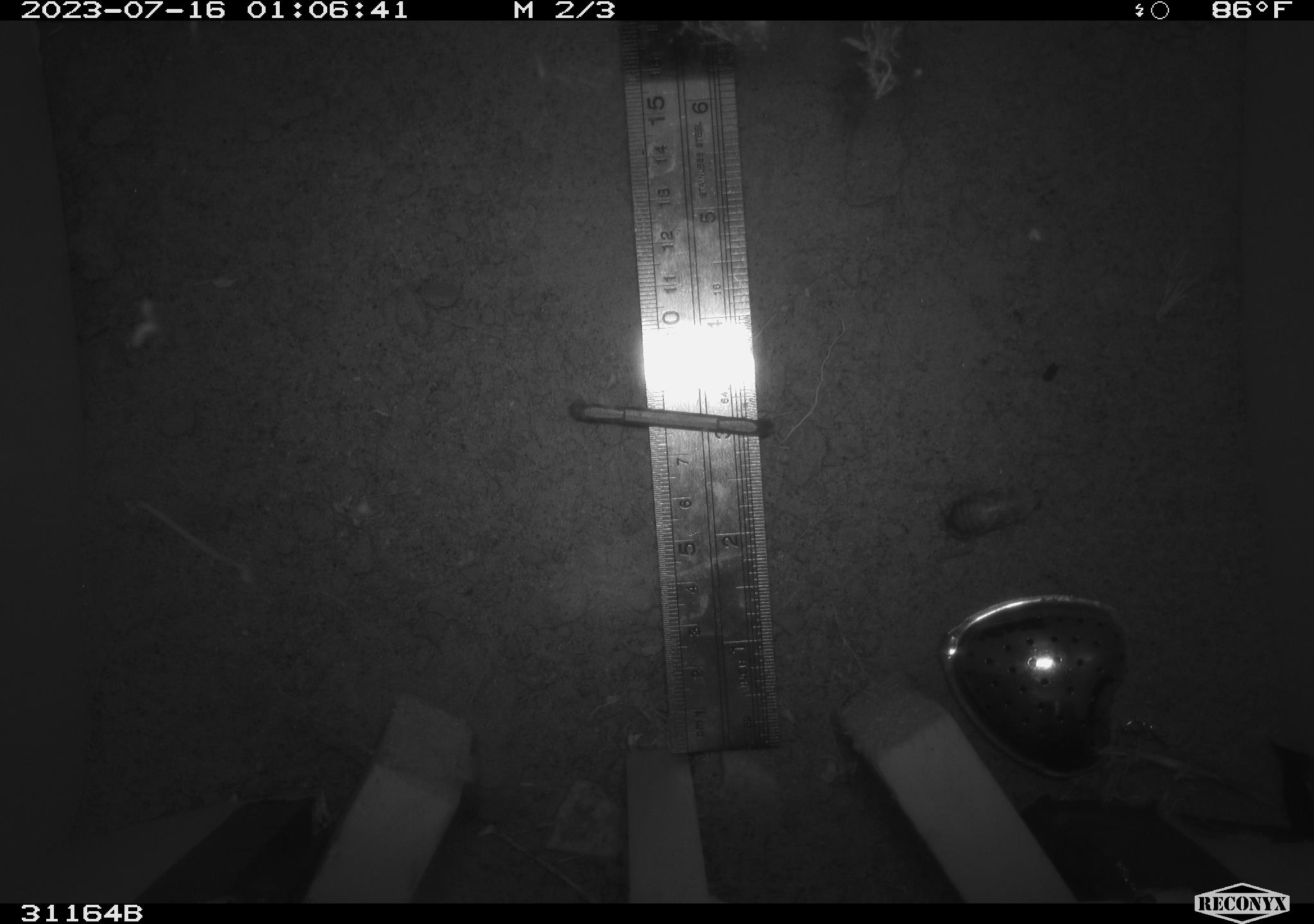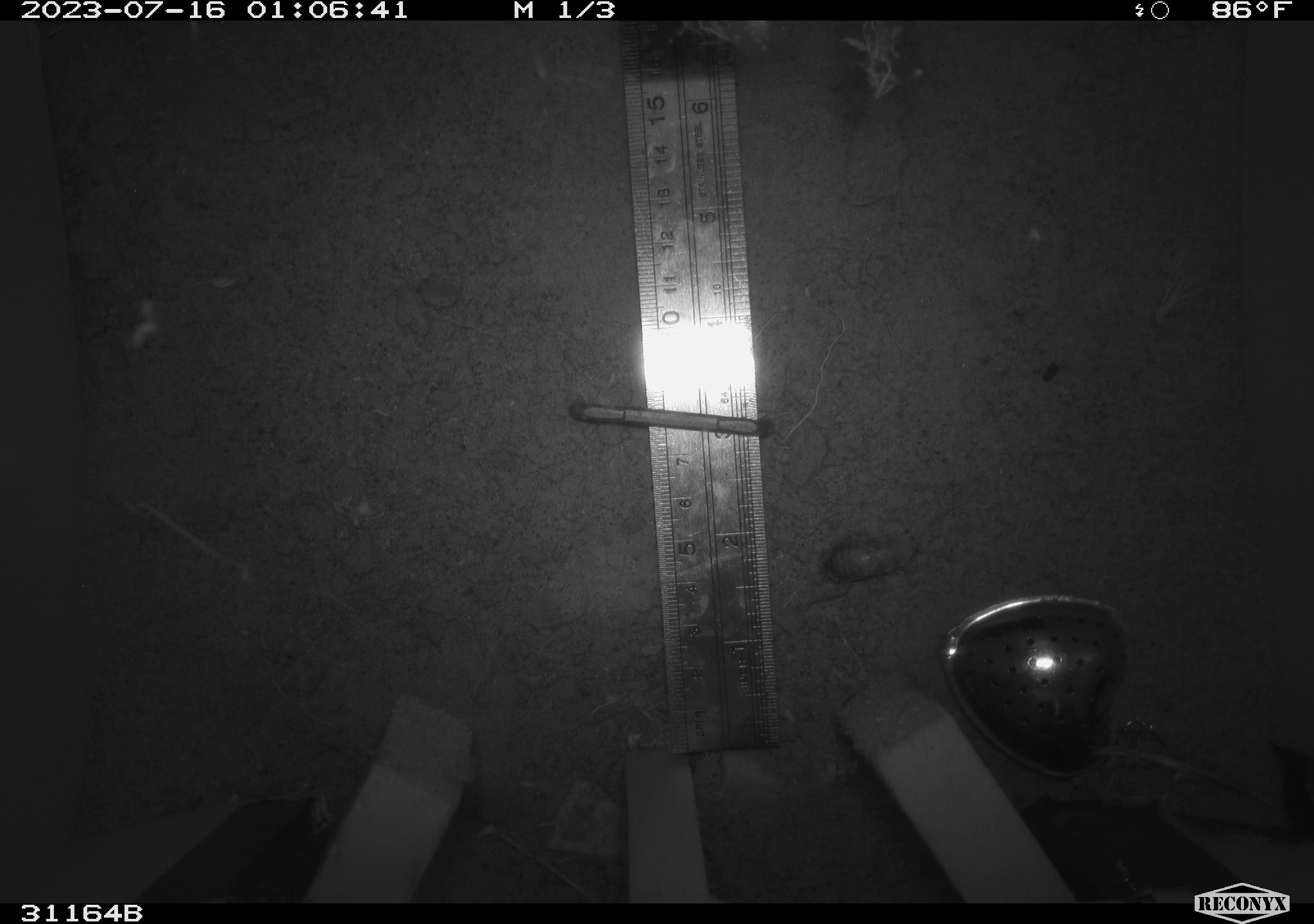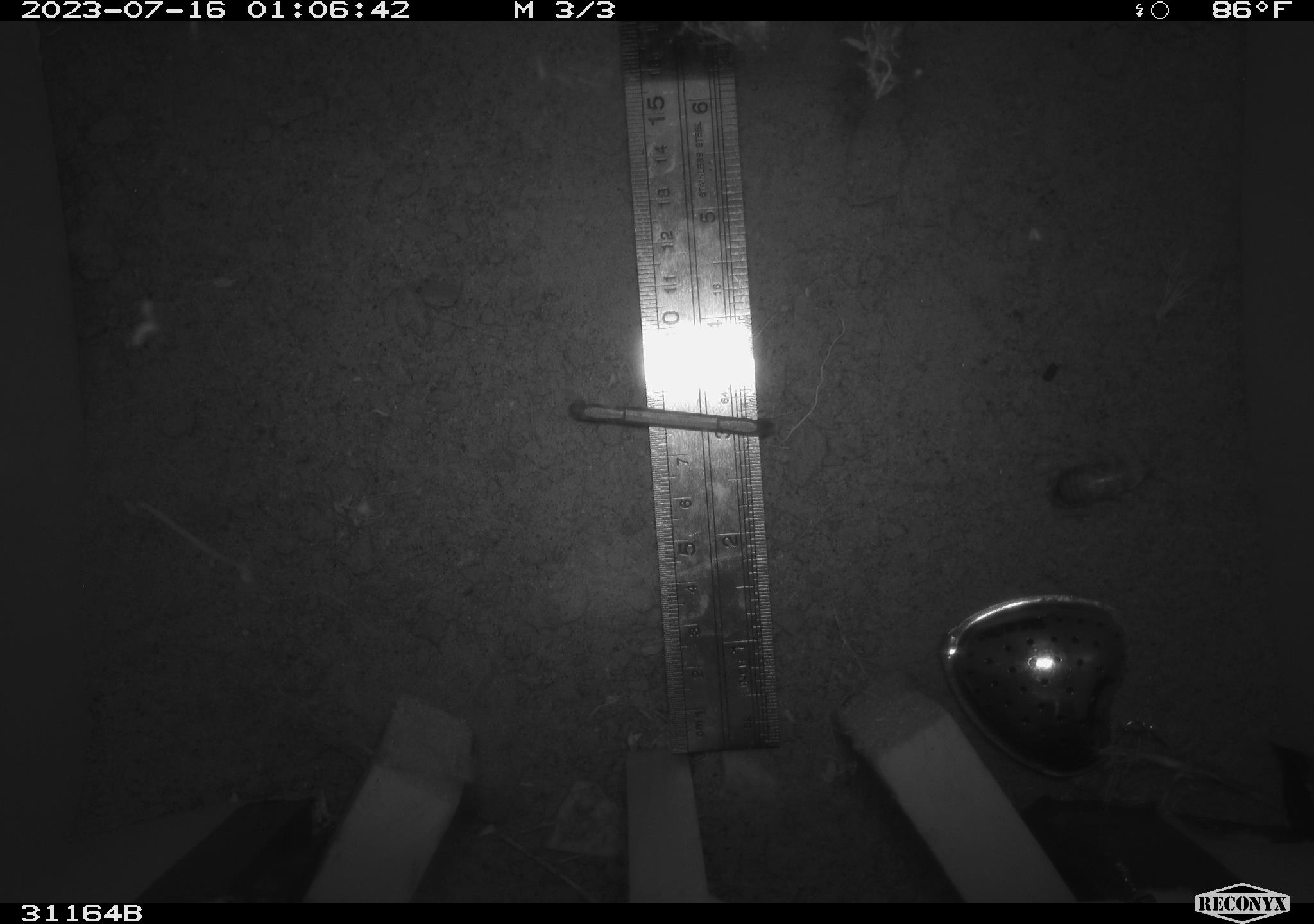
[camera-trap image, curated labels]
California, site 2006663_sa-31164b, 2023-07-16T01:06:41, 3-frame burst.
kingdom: Animalia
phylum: Arthropoda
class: Insecta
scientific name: Insecta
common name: insect